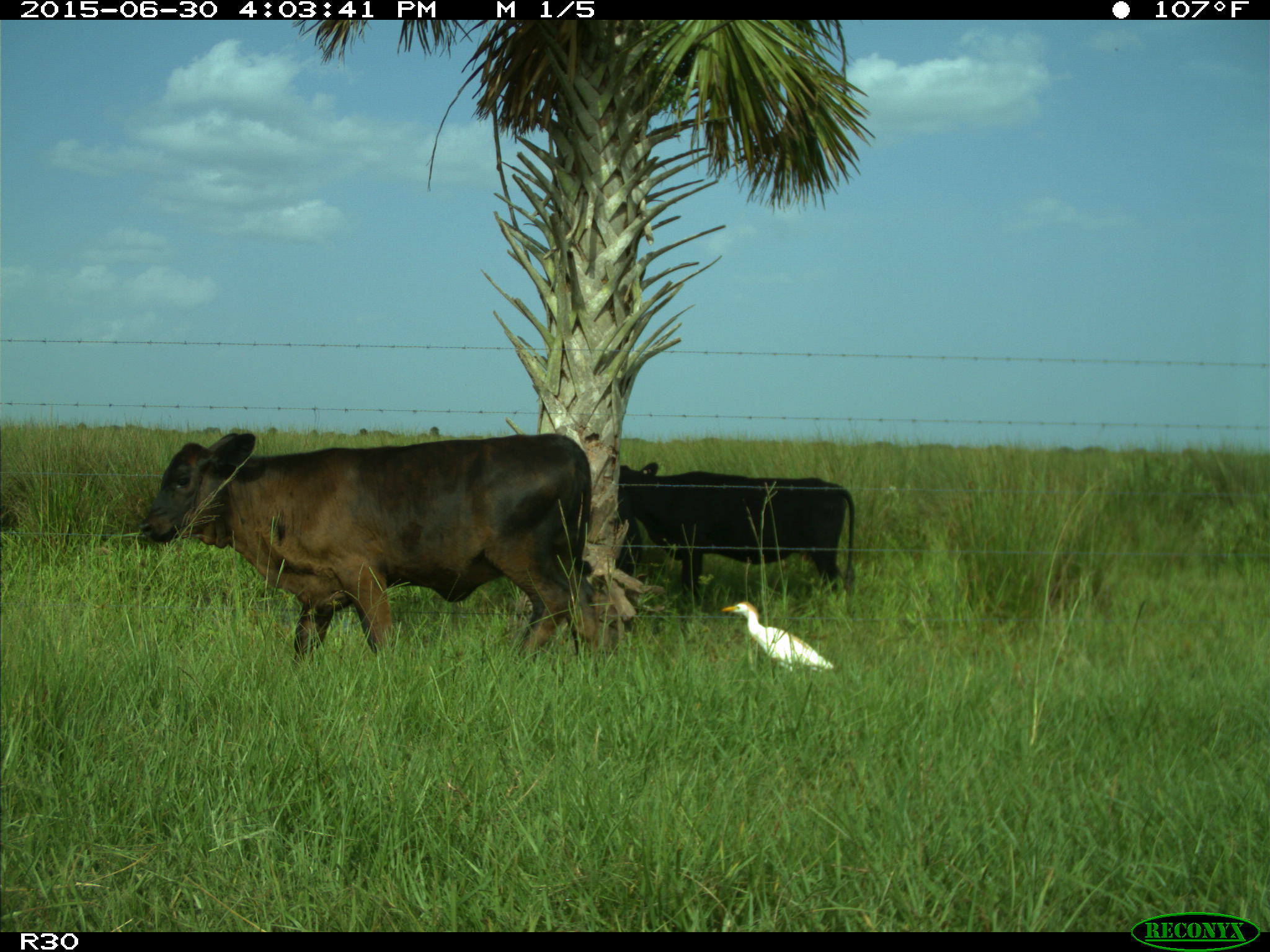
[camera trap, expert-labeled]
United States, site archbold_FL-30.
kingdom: Animalia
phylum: Chordata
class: Mammalia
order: Artiodactyla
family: Bovidae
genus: Bos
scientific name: Bos taurus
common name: domestic cow